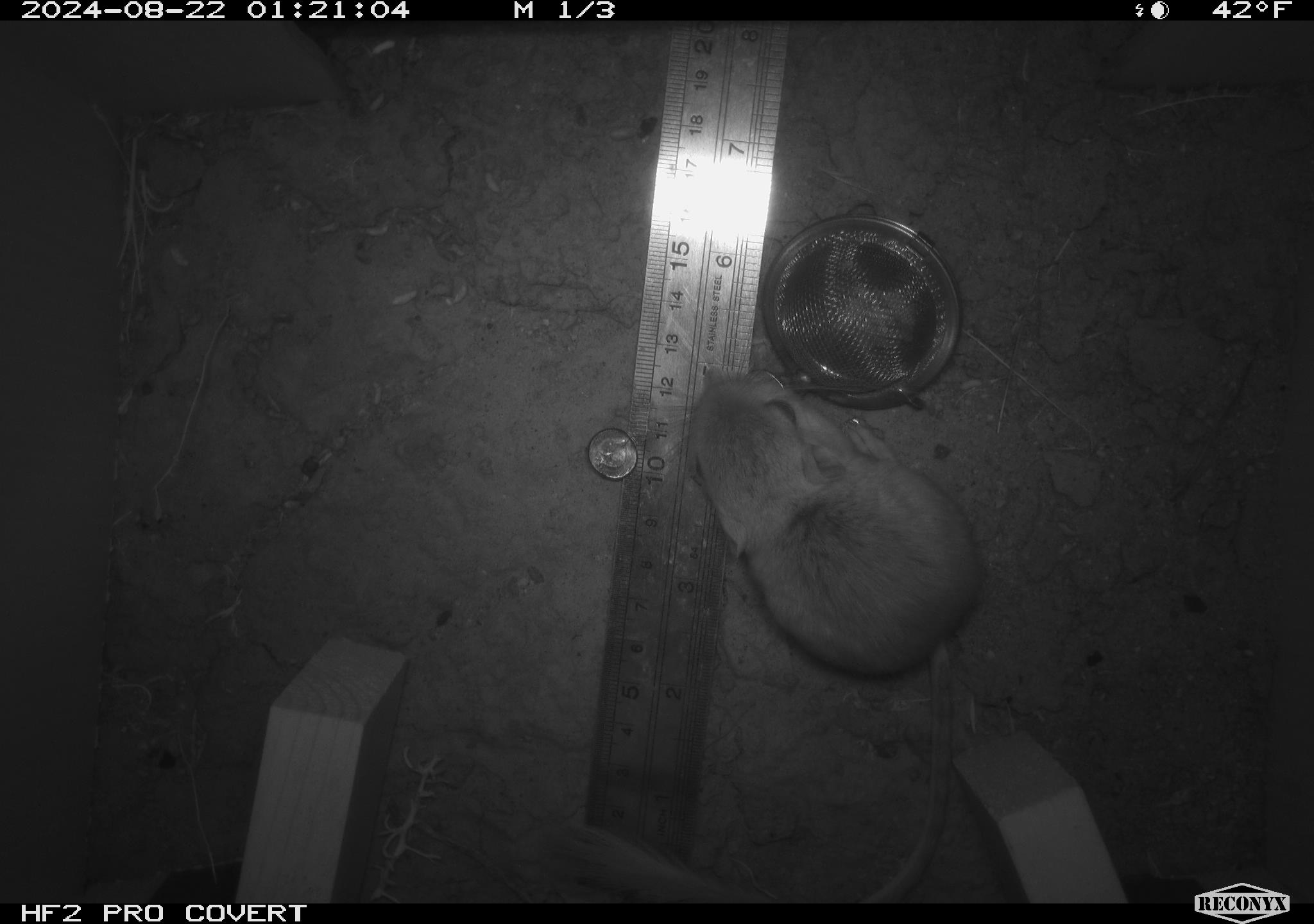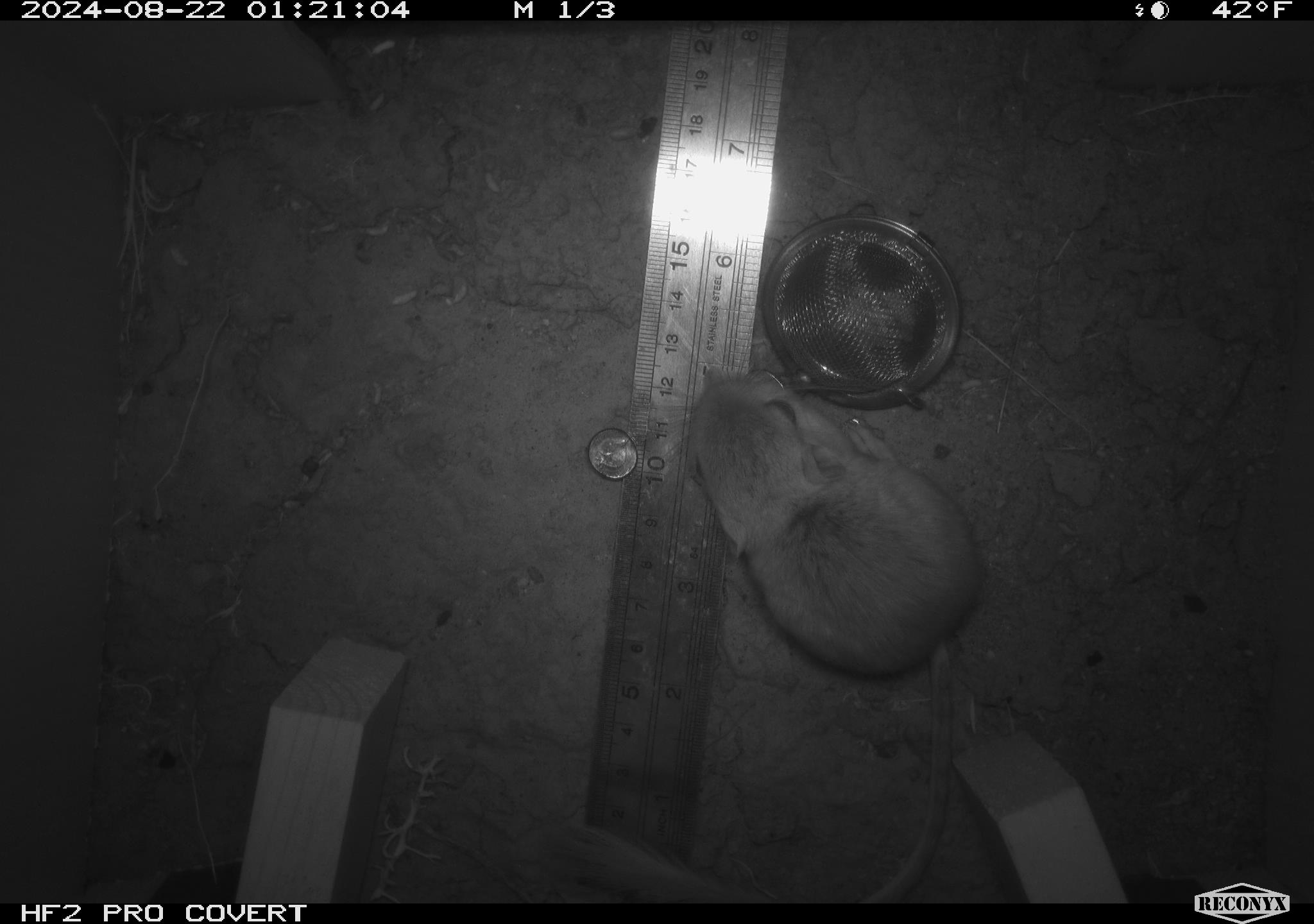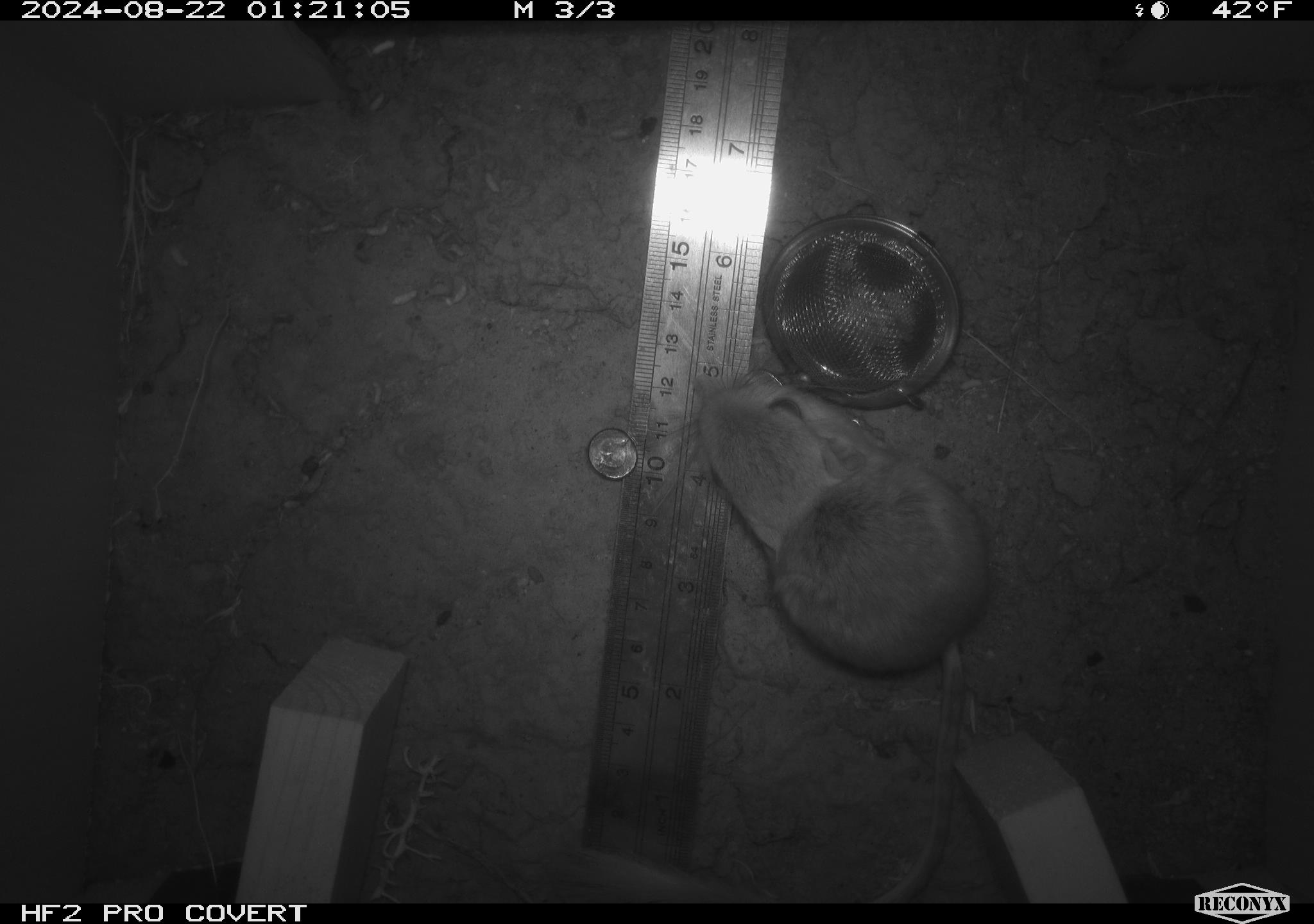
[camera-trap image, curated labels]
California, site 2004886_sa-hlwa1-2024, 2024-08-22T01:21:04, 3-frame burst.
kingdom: Animalia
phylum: Chordata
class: Mammalia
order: Rodentia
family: Heteromyidae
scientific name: Heteromyidae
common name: kangaroo rats and pocket mice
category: heteromyidae family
Heteromyidae family (kangaroo rats and pocket mice) (Heteromyidae).